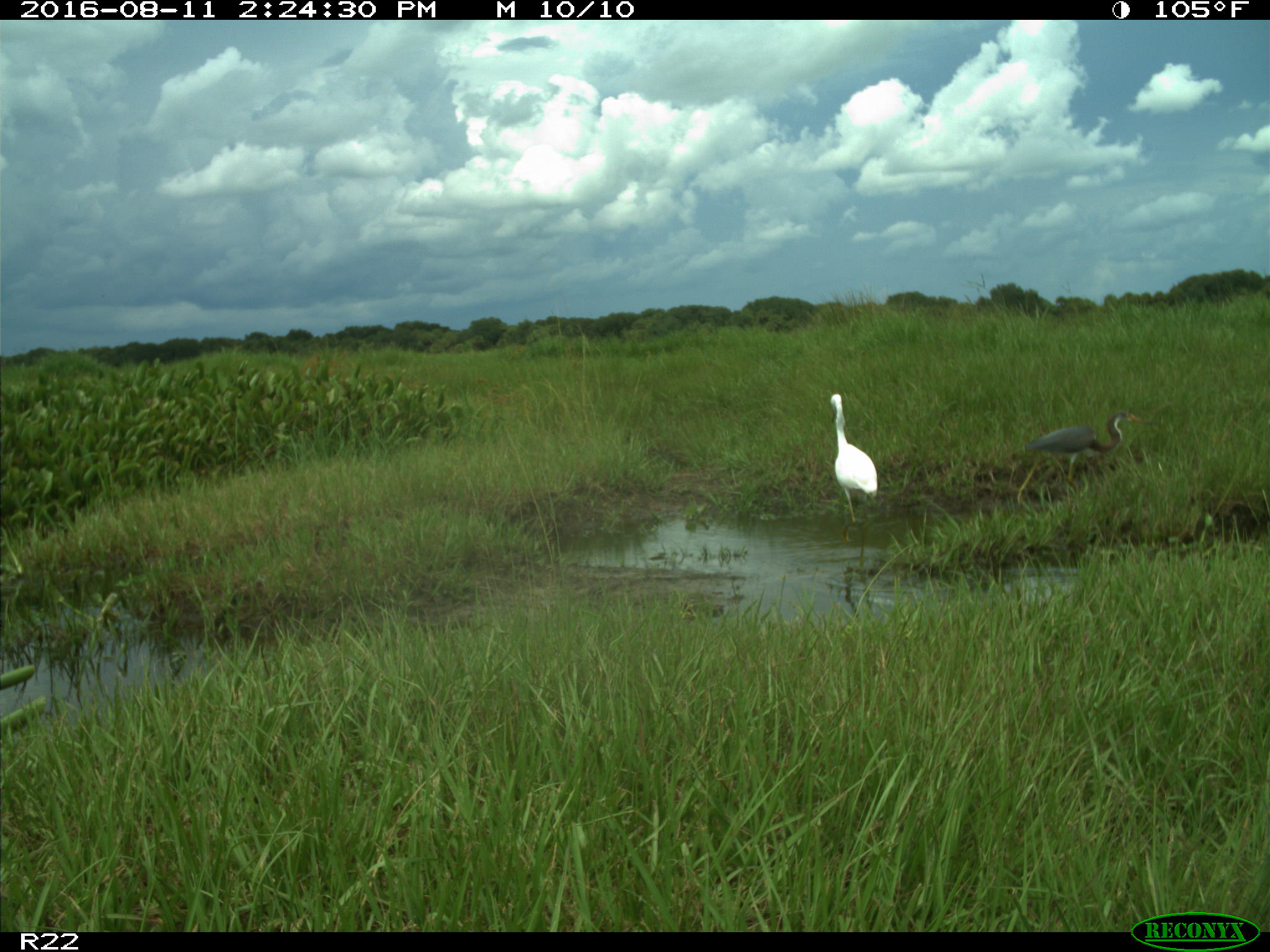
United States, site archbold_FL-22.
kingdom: Animalia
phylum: Chordata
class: Aves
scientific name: Aves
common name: birds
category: unidentified bird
Unidentified bird (birds) (Aves).